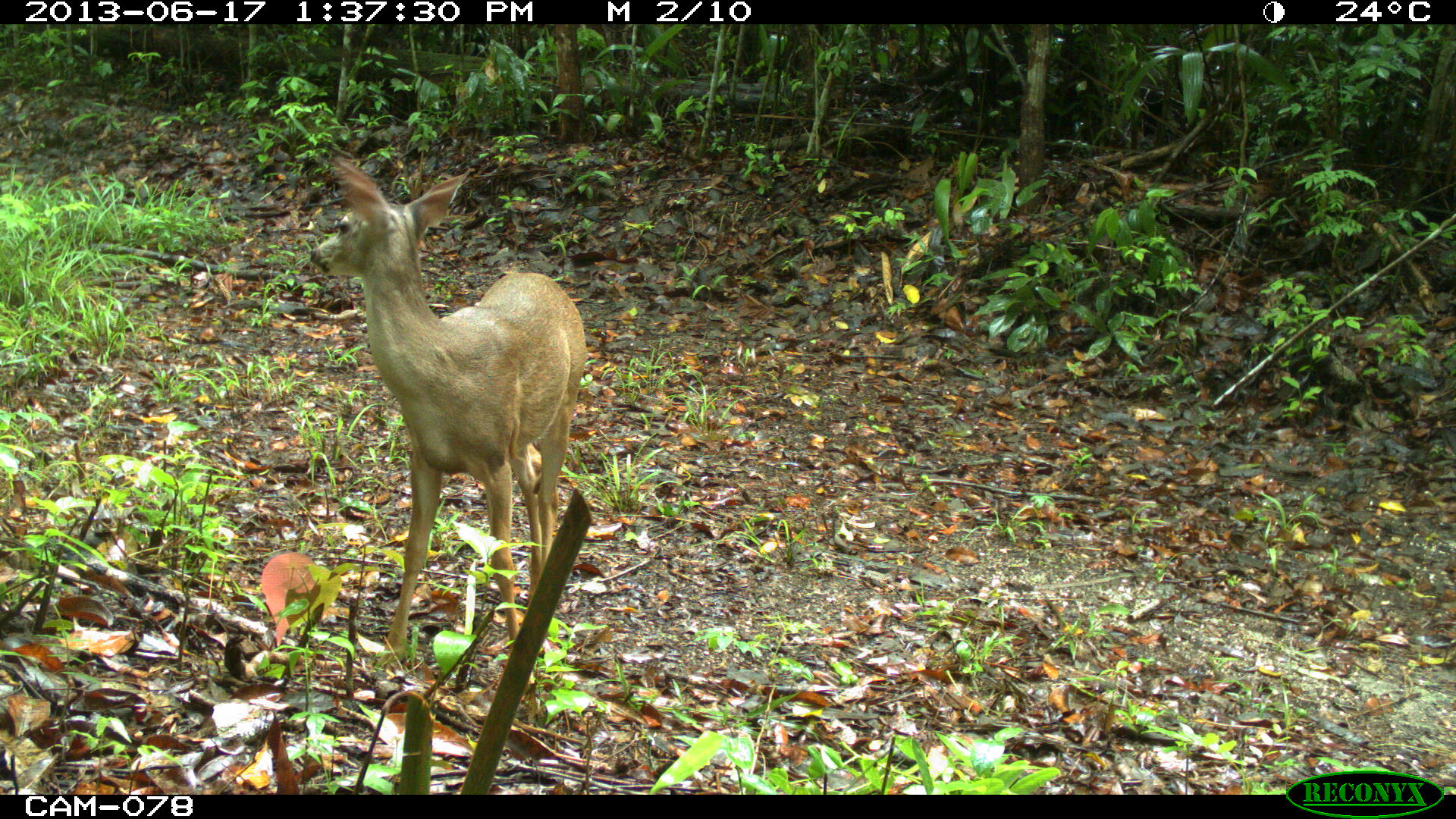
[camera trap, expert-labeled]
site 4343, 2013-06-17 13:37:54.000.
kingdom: Animalia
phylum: Chordata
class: Mammalia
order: Artiodactyla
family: Cervidae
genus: Odocoileus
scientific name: Odocoileus virginianus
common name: white-tailed deer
Odocoileus virginianus (white-tailed deer), count 2.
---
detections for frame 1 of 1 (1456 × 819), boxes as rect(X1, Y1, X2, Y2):
odocoileus virginianus: rect(305, 156, 587, 657)